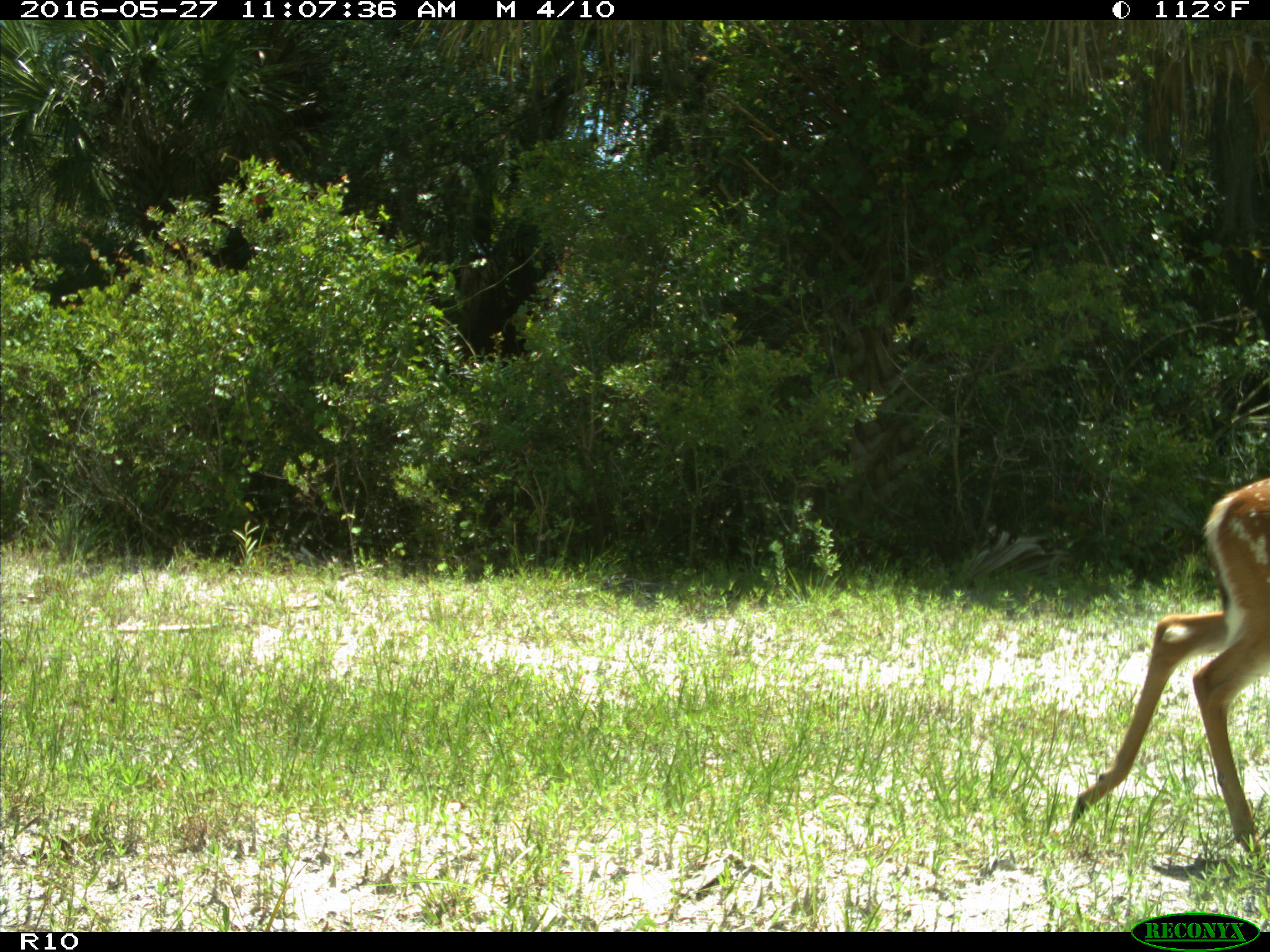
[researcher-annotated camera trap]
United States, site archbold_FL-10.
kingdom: Animalia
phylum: Chordata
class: Mammalia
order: Artiodactyla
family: Cervidae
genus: Odocoileus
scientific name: Odocoileus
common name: deer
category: unidentified deer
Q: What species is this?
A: Unidentified deer (deer) (Odocoileus).